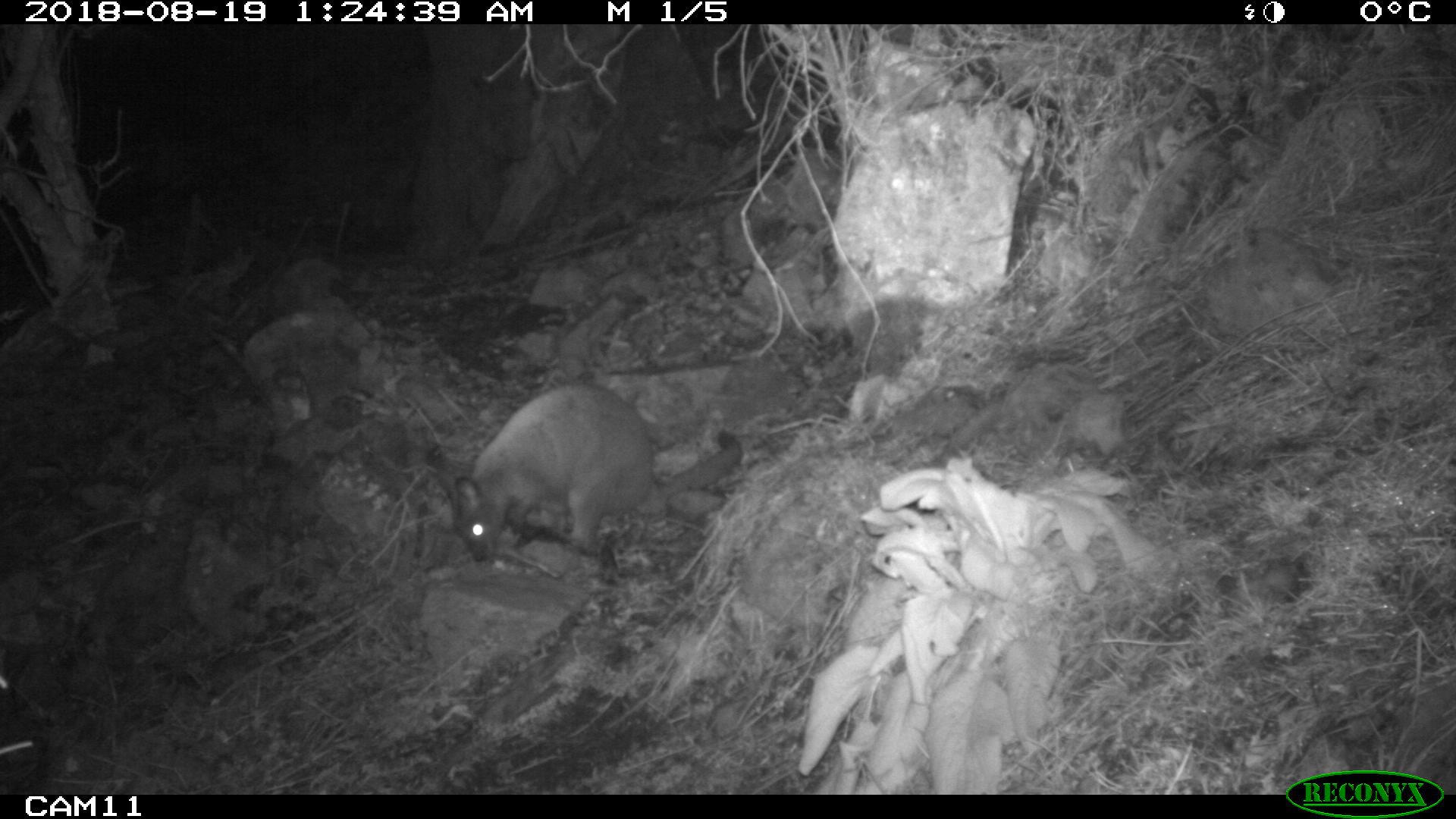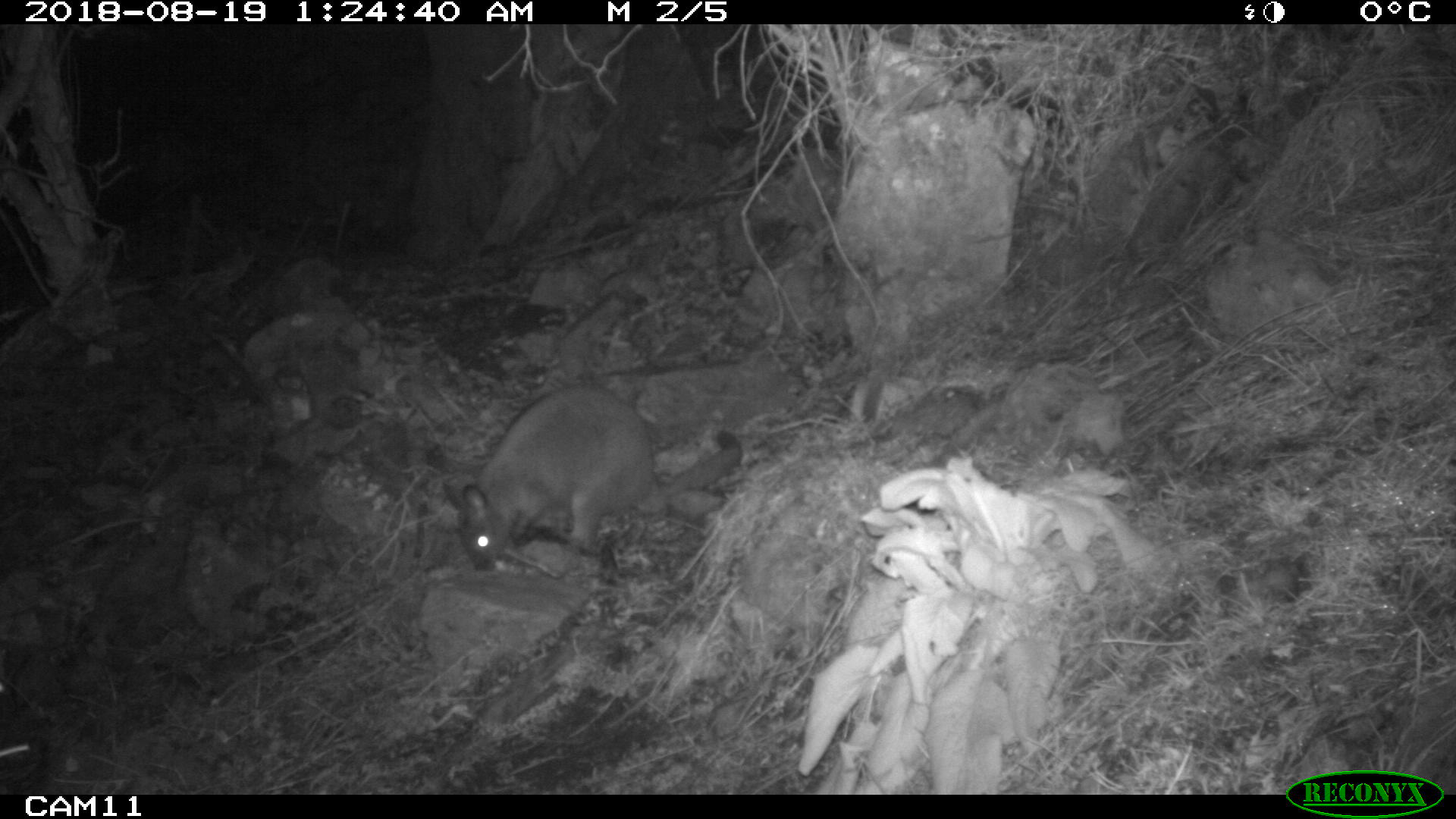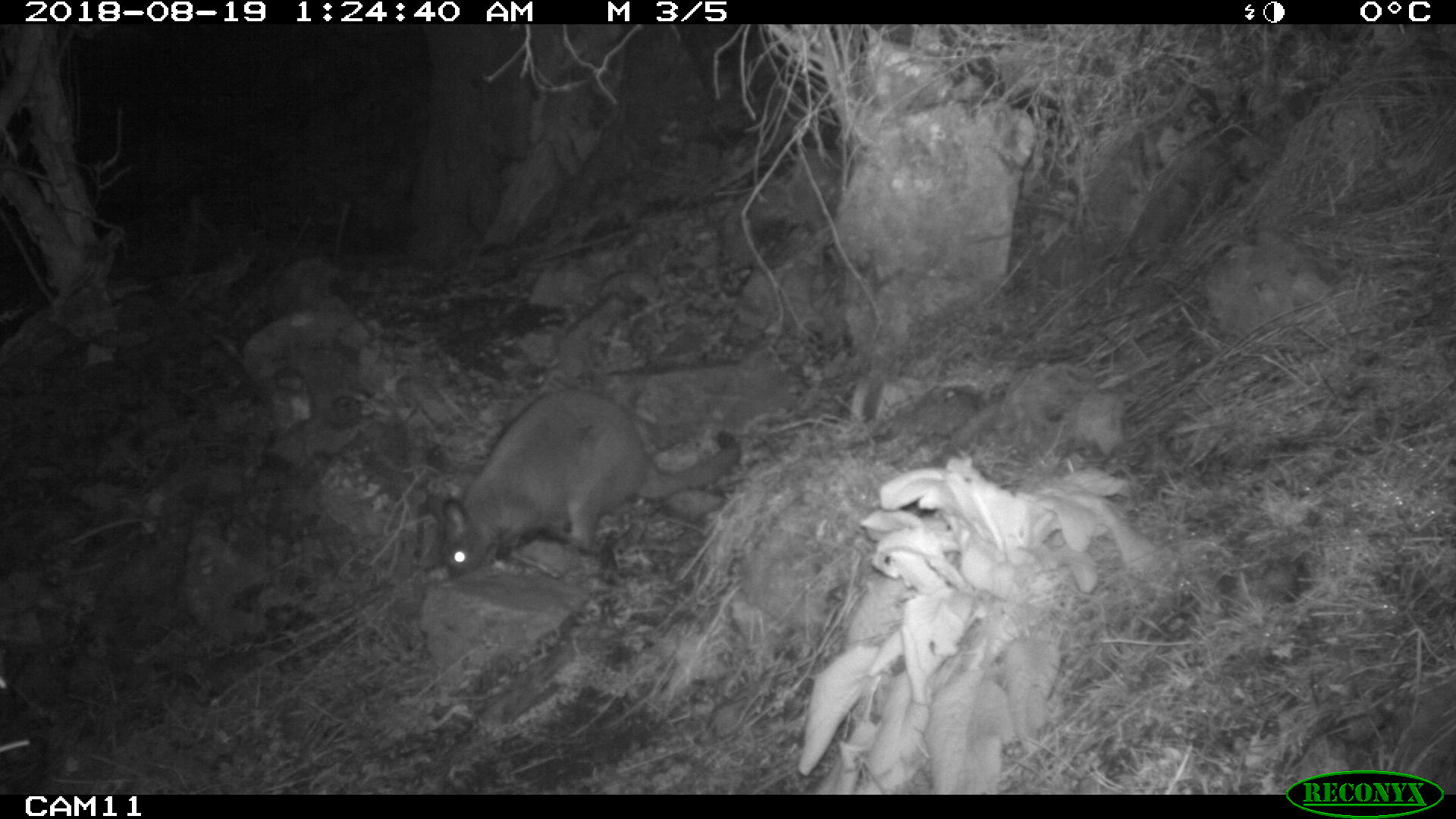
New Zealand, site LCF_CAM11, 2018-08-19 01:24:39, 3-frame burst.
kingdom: Animalia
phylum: Chordata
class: Mammalia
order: Diprotodontia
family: Macropodidae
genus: Notamacropus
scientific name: Notamacropus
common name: wallaby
Wallaby (Notamacropus).